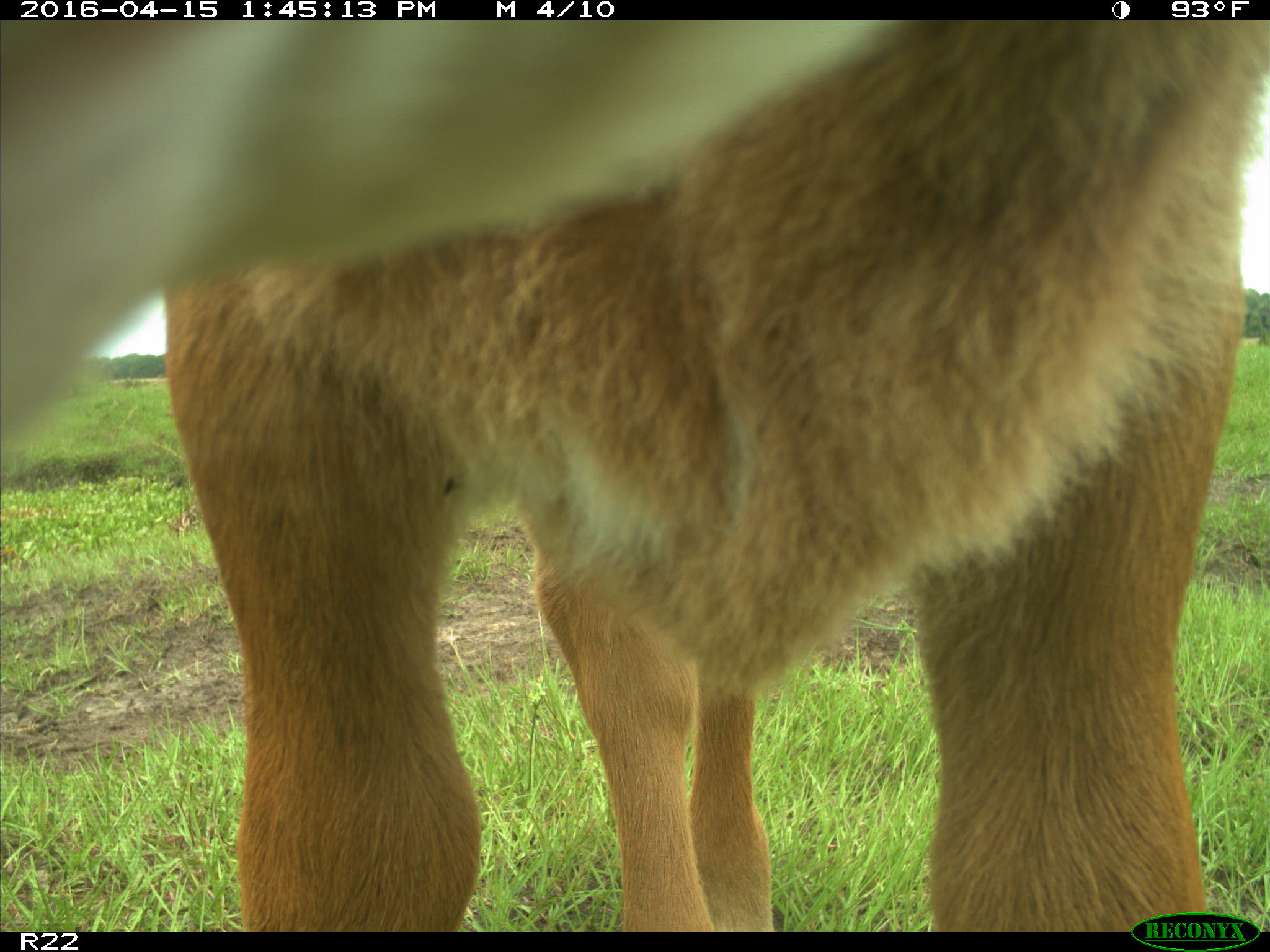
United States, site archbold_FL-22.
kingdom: Animalia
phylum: Chordata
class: Mammalia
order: Artiodactyla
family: Bovidae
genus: Bos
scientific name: Bos taurus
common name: domestic cow